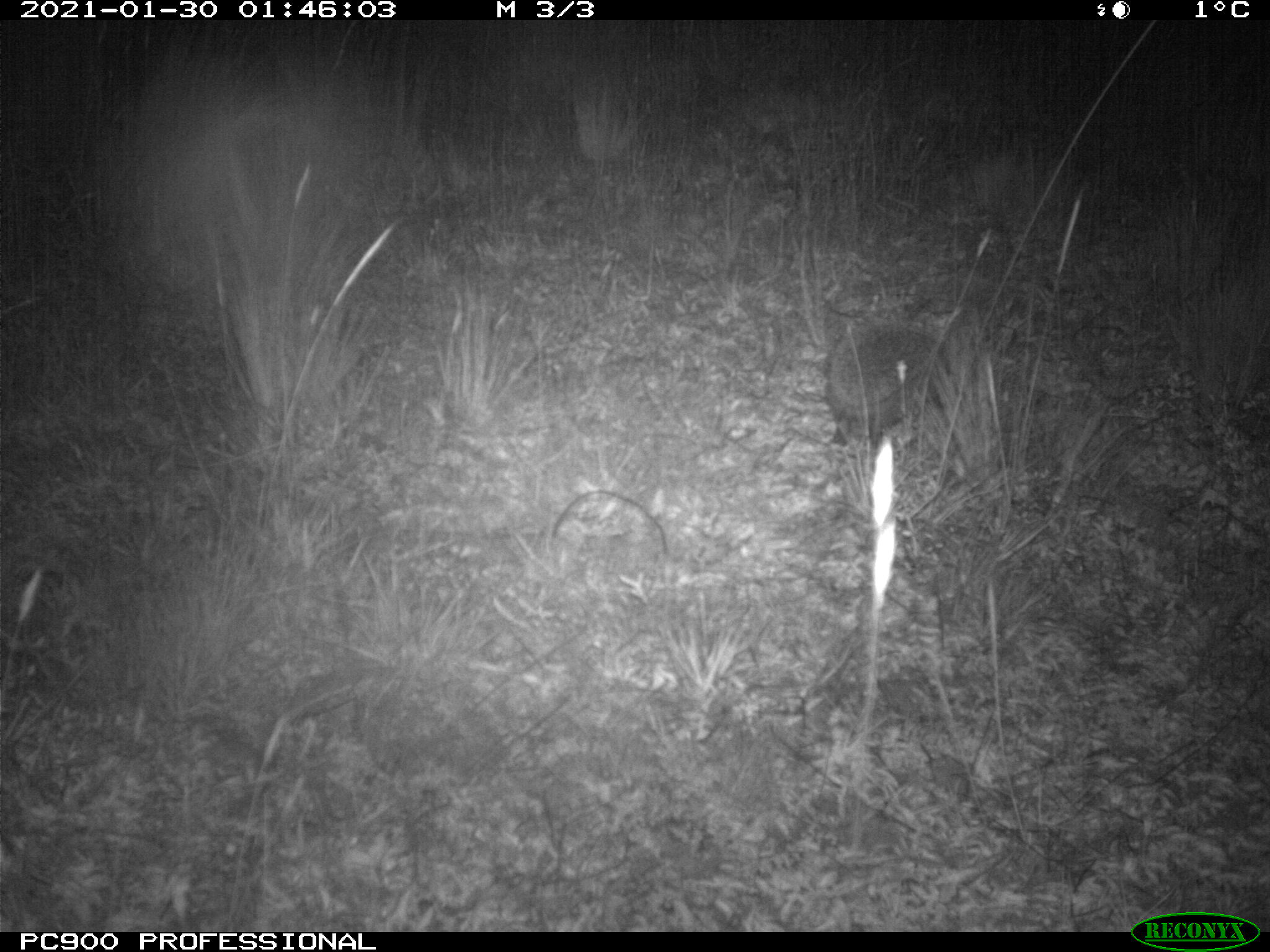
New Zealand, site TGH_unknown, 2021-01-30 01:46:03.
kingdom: Animalia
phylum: Chordata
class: Mammalia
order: Eulipotyphla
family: Erinaceidae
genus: Erinaceus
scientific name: Erinaceus europaeus europaeus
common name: european hedgehog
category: hedgehog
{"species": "hedgehog (european hedgehog) (Erinaceus europaeus europaeus)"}